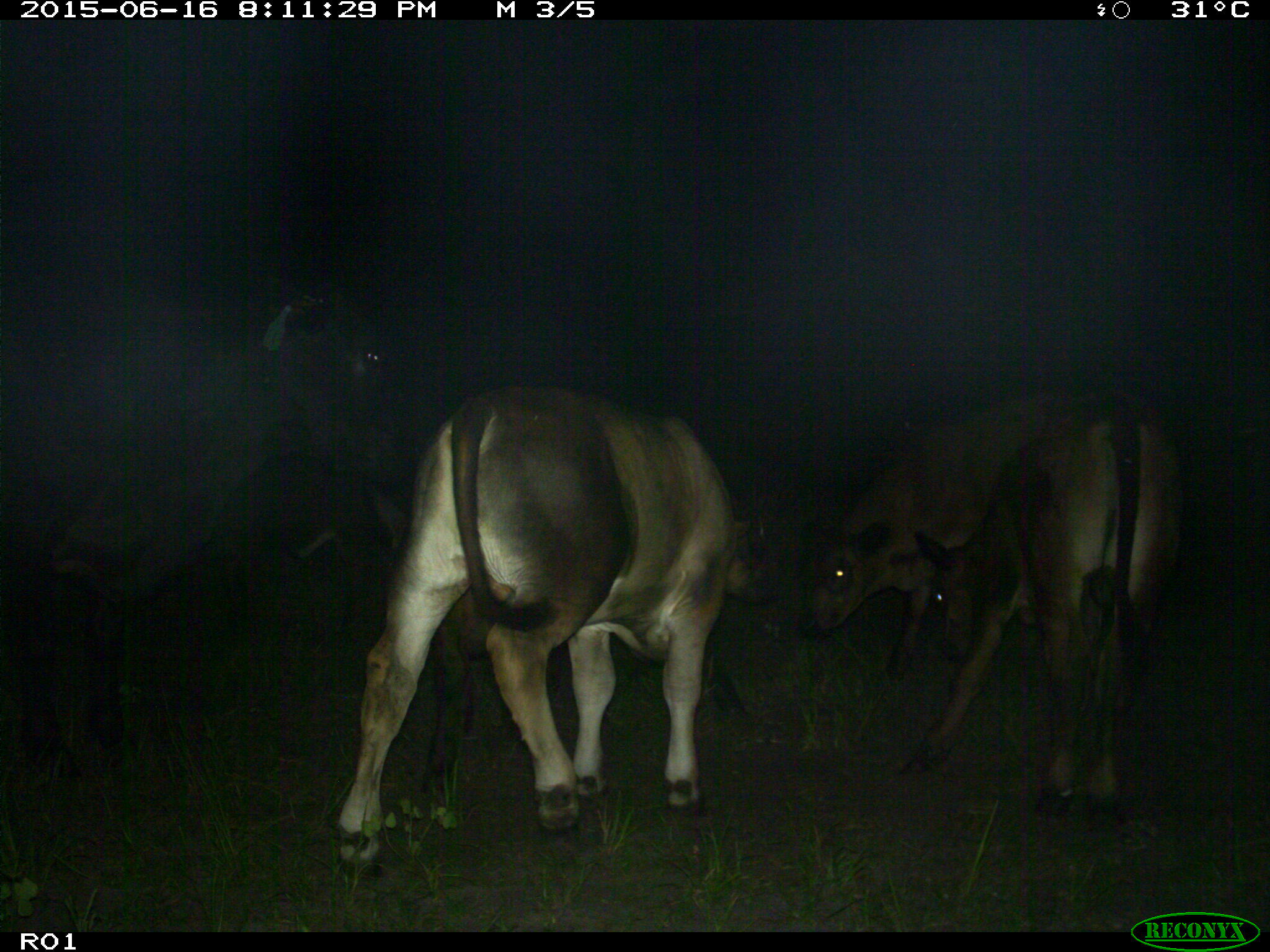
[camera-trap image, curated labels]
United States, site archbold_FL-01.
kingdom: Animalia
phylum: Chordata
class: Mammalia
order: Artiodactyla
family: Bovidae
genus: Bos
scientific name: Bos taurus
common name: domestic cow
Bos taurus (domestic cow).